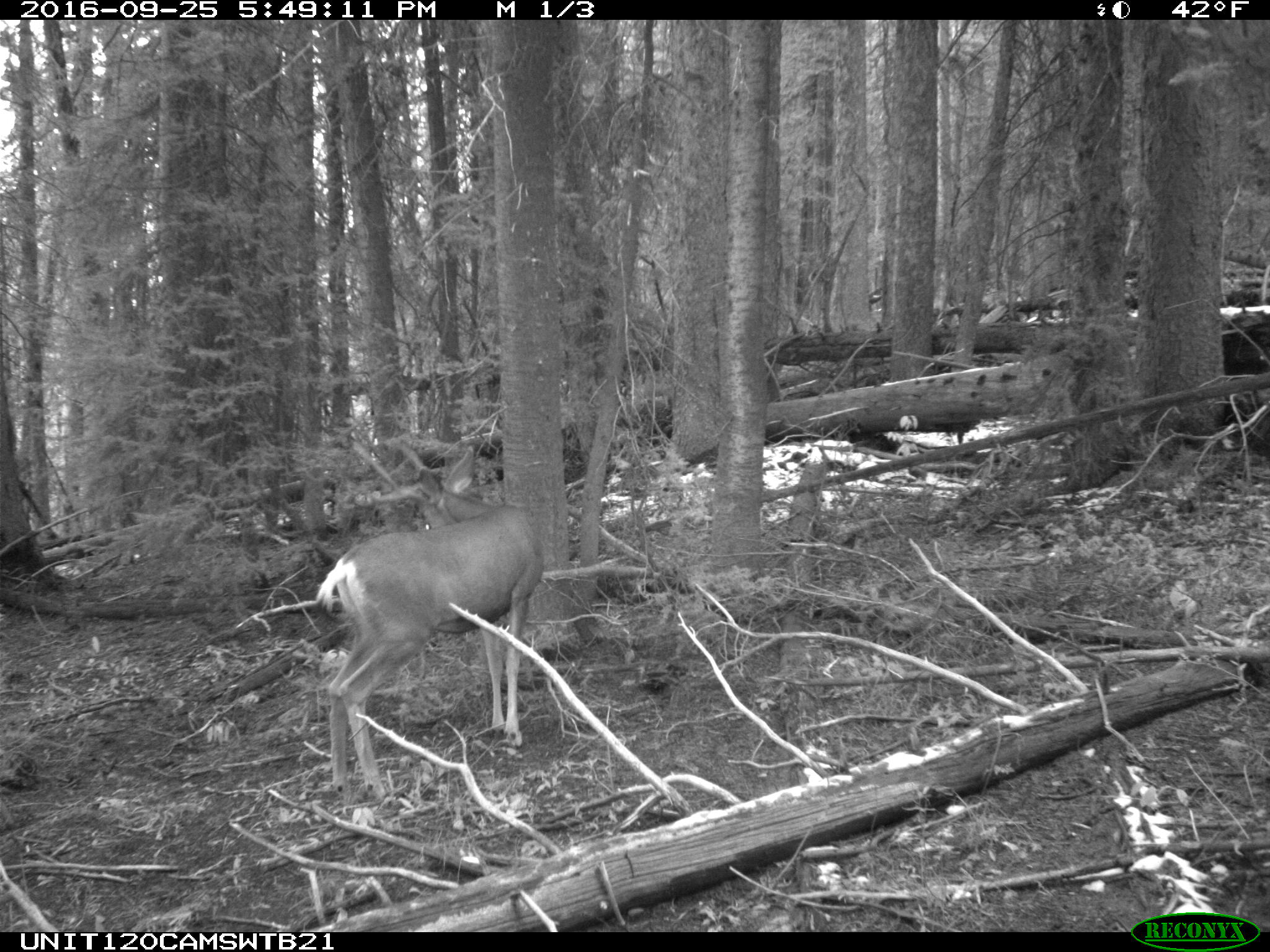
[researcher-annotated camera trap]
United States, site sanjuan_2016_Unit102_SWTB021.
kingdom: Animalia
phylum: Chordata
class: Mammalia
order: Artiodactyla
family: Cervidae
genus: Odocoileus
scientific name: Odocoileus hemionus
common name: mule deer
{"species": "Odocoileus hemionus (mule deer)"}